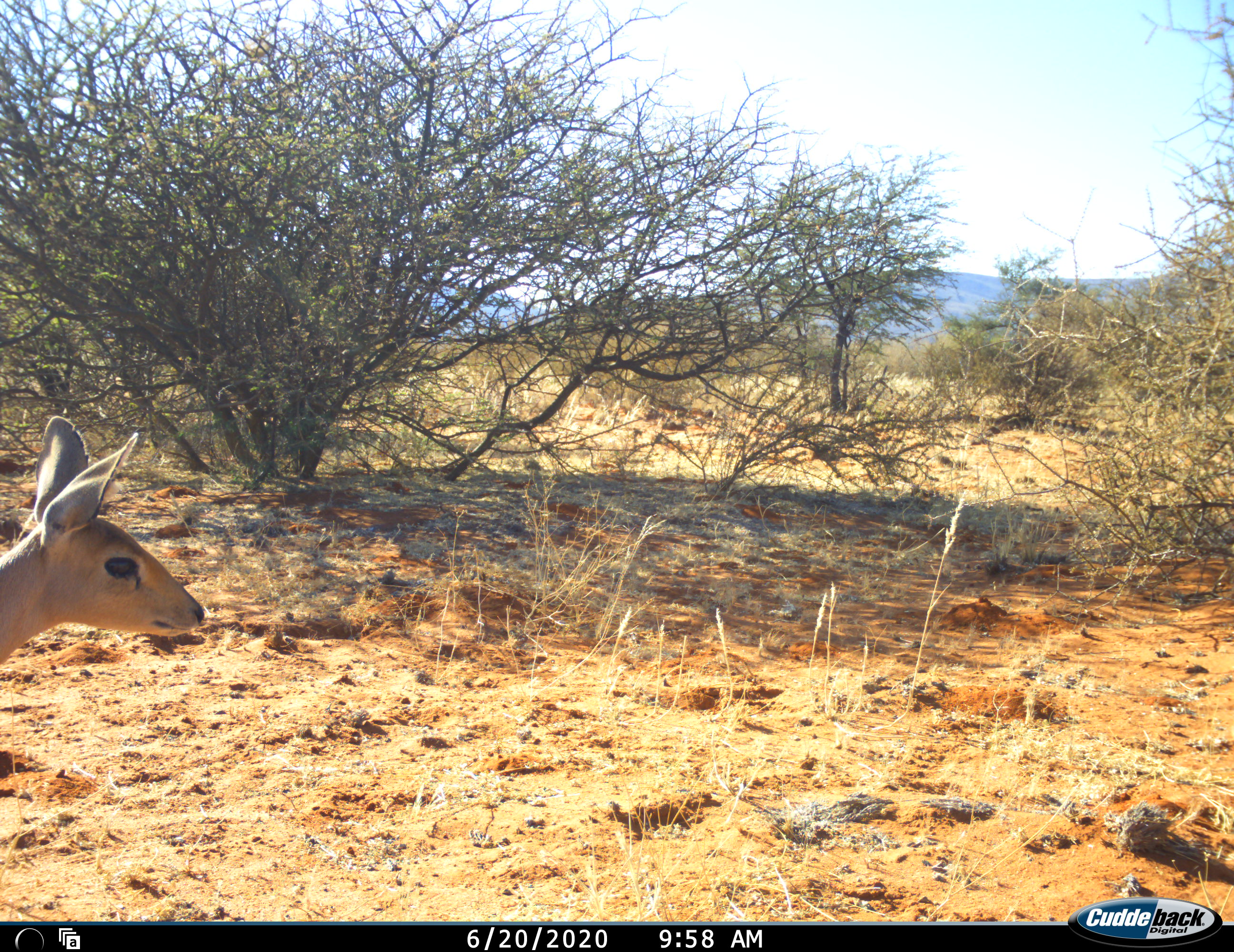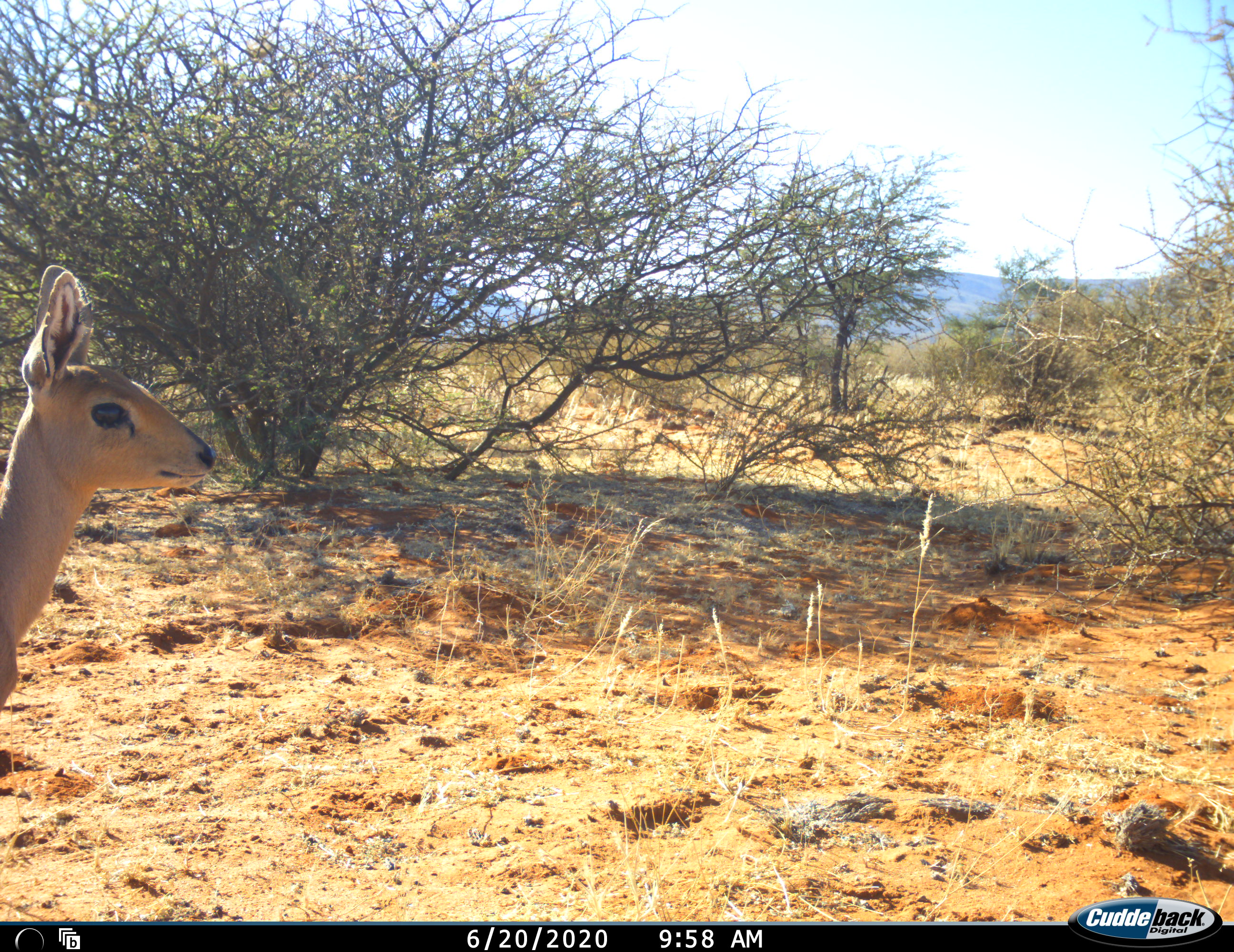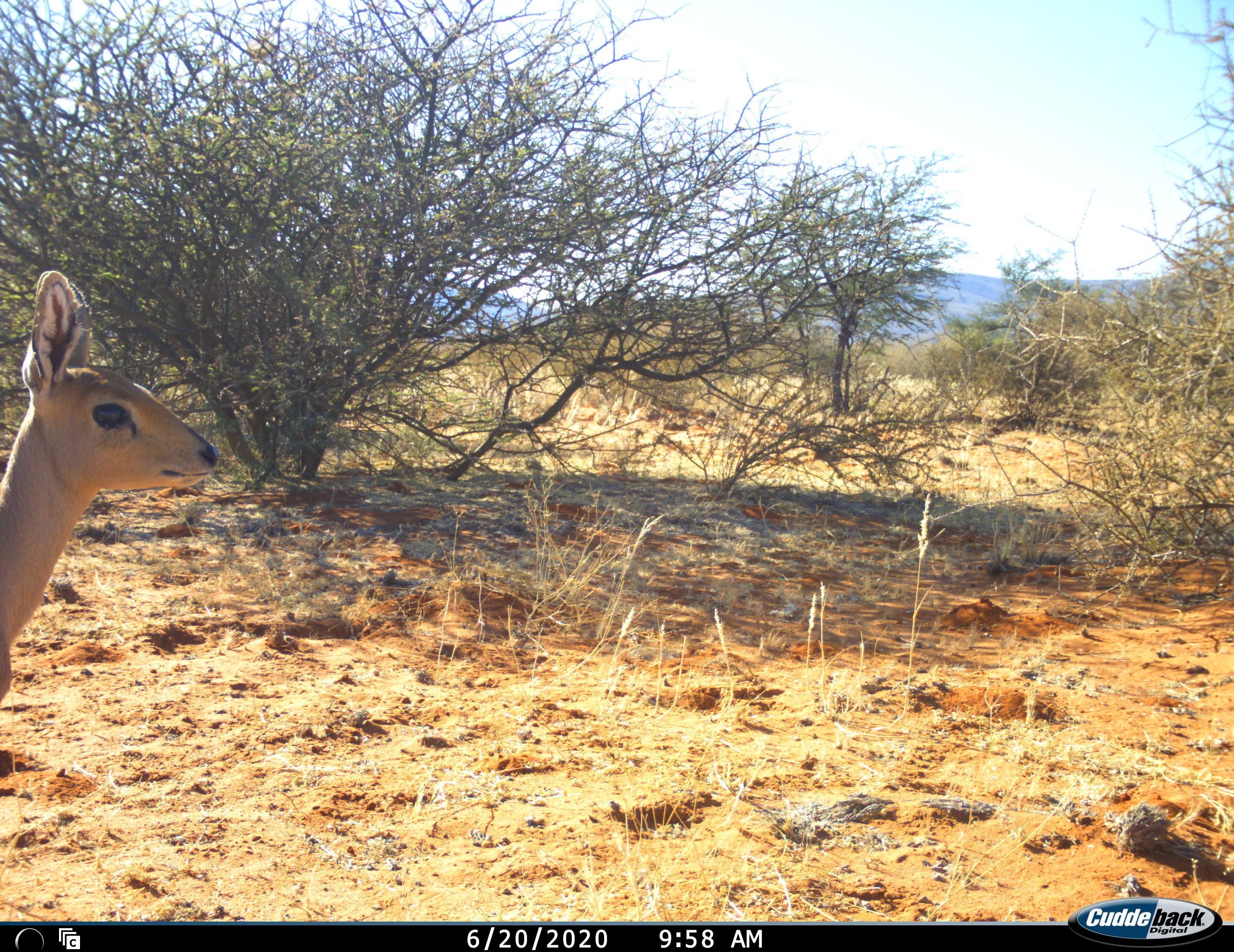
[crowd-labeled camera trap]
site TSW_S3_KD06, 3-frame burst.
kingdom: Animalia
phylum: Chordata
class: Mammalia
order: Artiodactyla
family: Bovidae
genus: Raphicerus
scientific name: Raphicerus campestris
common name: steenbok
Steenbok (Raphicerus campestris), count 1. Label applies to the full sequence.